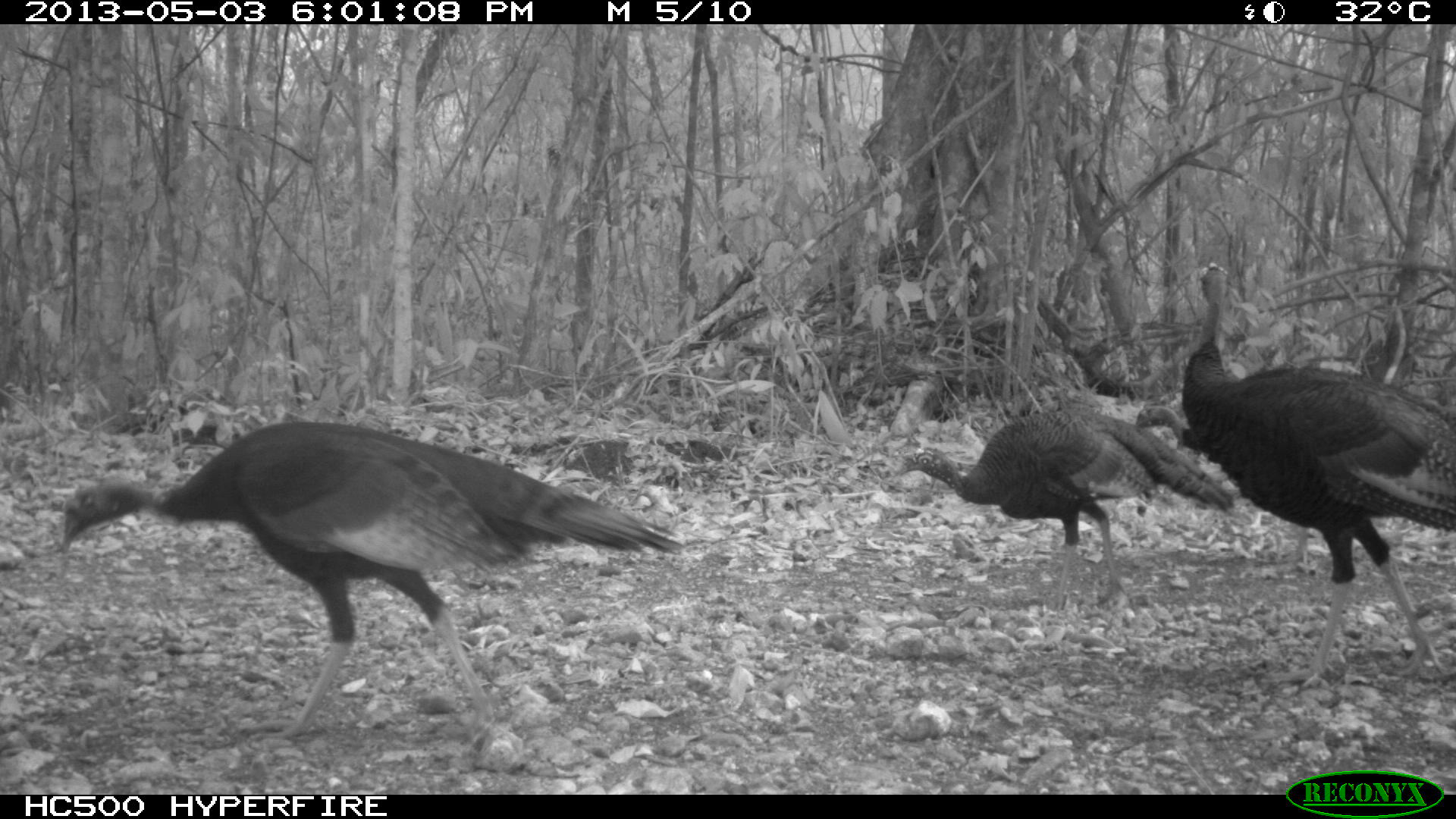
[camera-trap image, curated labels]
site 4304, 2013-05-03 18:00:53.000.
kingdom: Animalia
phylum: Chordata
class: Aves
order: Galliformes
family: Phasianidae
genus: Meleagris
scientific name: Meleagris ocellata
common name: ocellated turkey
Meleagris ocellata (ocellated turkey), count 4.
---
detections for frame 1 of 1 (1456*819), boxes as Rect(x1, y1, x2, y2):
meleagris ocellata: Rect(57, 414, 685, 747); Rect(1176, 257, 1456, 694); Rect(889, 402, 1237, 603); Rect(1133, 402, 1203, 450)